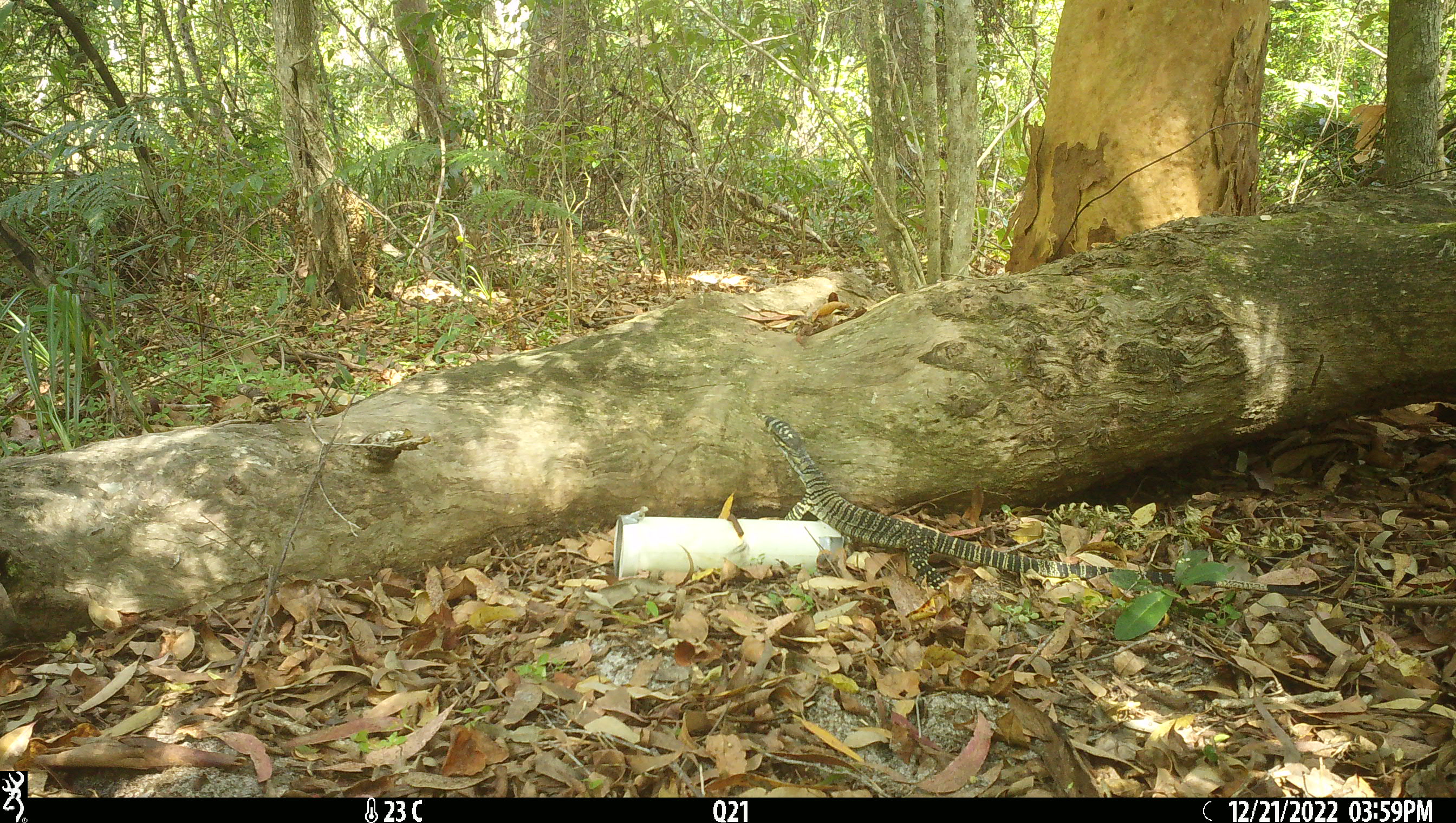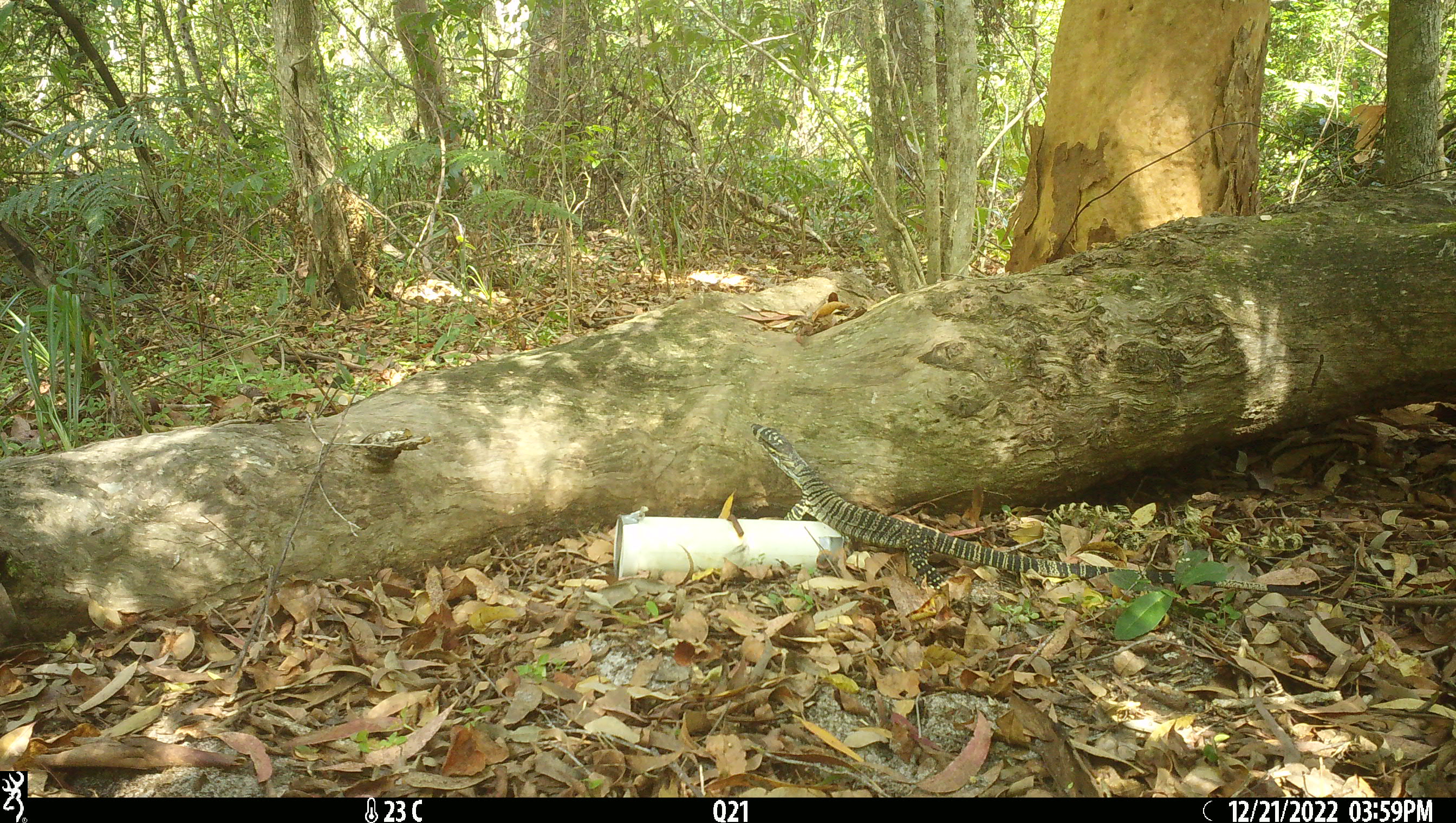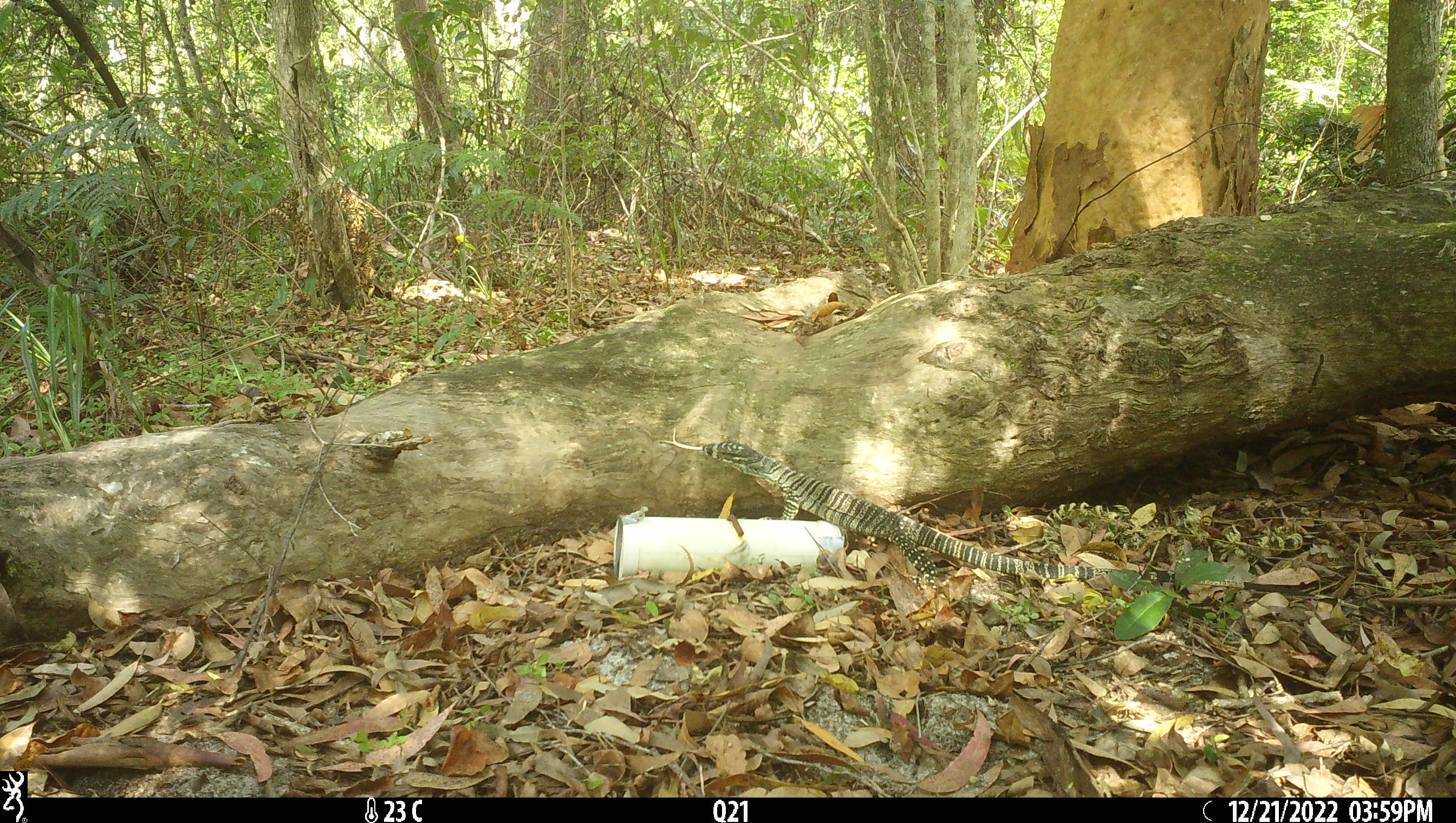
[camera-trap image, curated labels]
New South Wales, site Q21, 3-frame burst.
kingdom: Animalia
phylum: Chordata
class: Reptilia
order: Squamata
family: Varanidae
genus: Varanus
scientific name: Varanus varius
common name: lace monitor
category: goanna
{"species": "goanna (lace monitor) (Varanus varius)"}